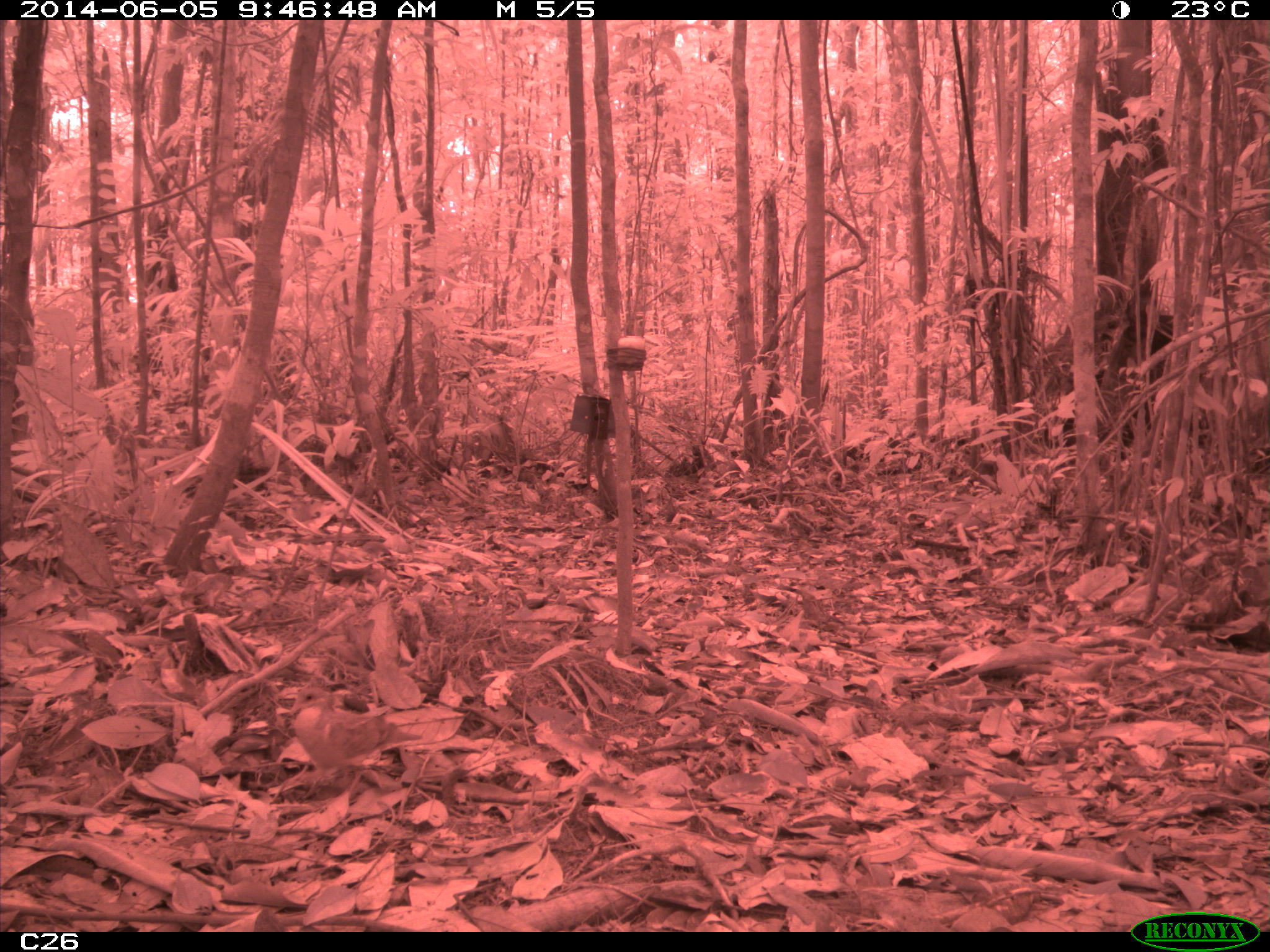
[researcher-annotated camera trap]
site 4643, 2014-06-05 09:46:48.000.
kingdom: Animalia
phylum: Chordata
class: Aves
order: Columbiformes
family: Columbidae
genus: Geotrygon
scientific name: Geotrygon montana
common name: ruddy quail-dove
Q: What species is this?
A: Geotrygon montana (ruddy quail-dove).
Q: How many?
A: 1.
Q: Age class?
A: Adult.